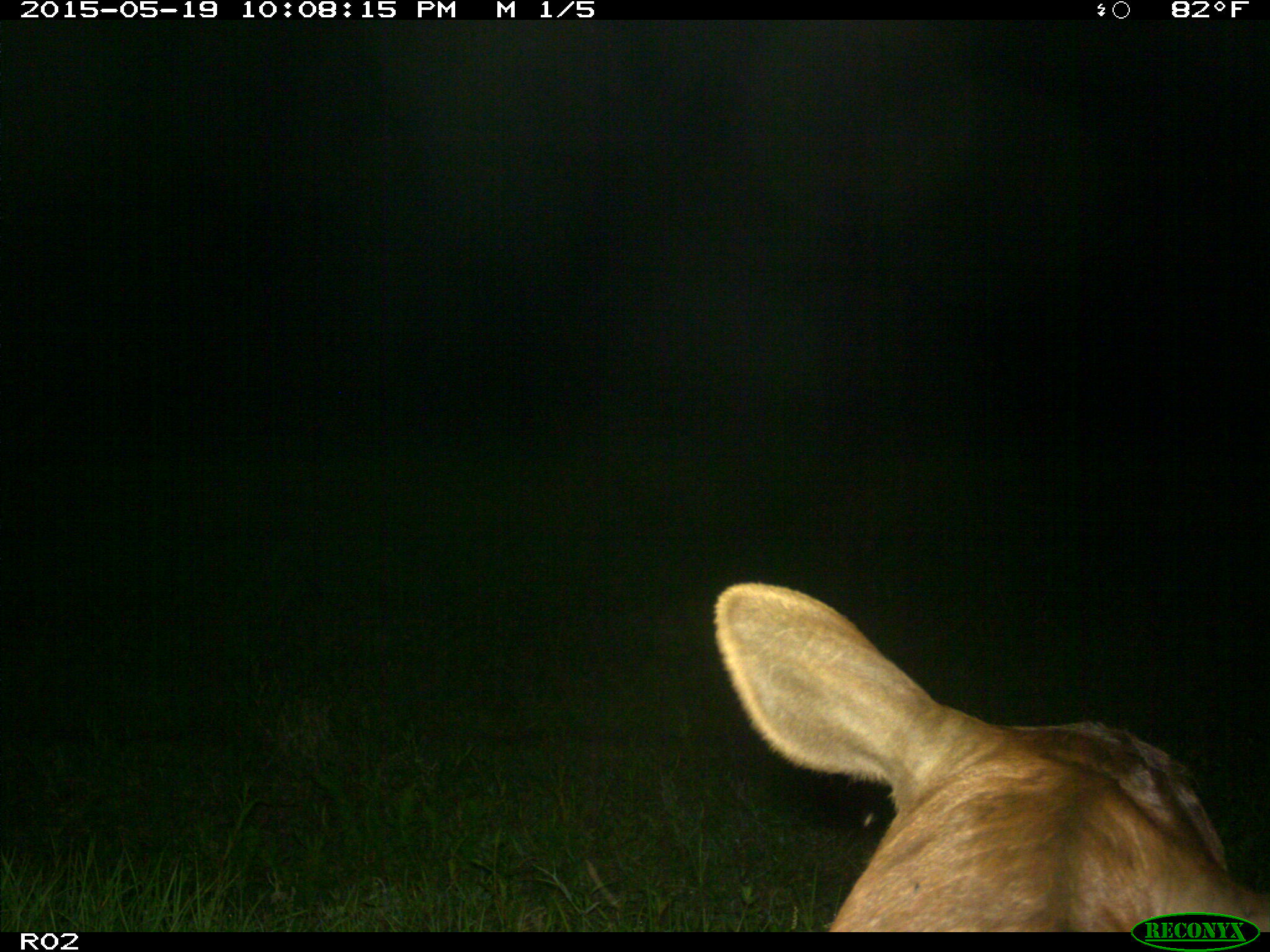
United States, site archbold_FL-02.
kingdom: Animalia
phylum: Chordata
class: Mammalia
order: Artiodactyla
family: Bovidae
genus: Bos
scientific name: Bos taurus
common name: domestic cow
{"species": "Bos taurus (domestic cow)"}